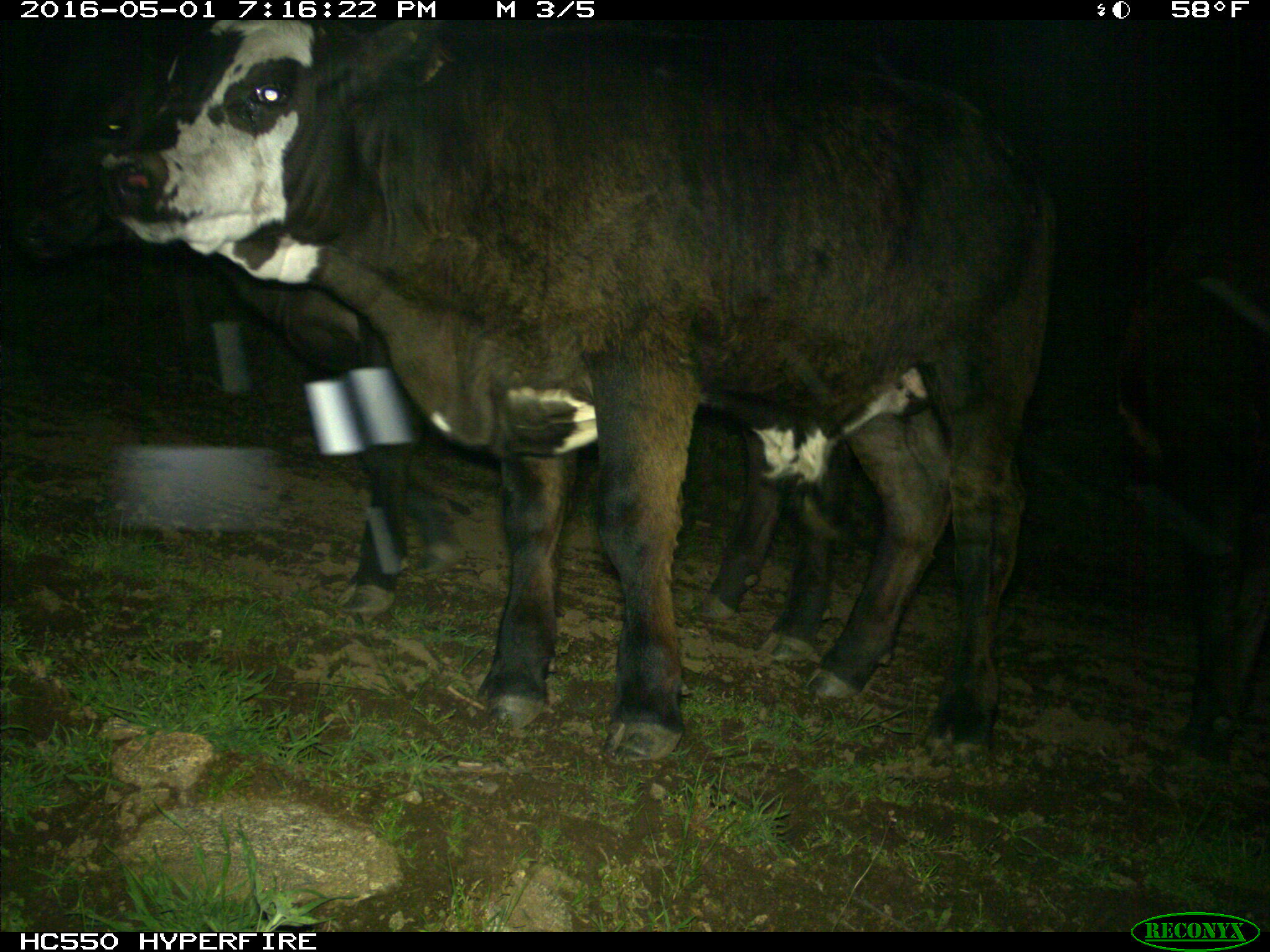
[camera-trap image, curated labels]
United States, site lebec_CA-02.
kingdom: Animalia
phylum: Chordata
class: Mammalia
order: Artiodactyla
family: Bovidae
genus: Bos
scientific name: Bos taurus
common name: domestic cow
Bos taurus (domestic cow).